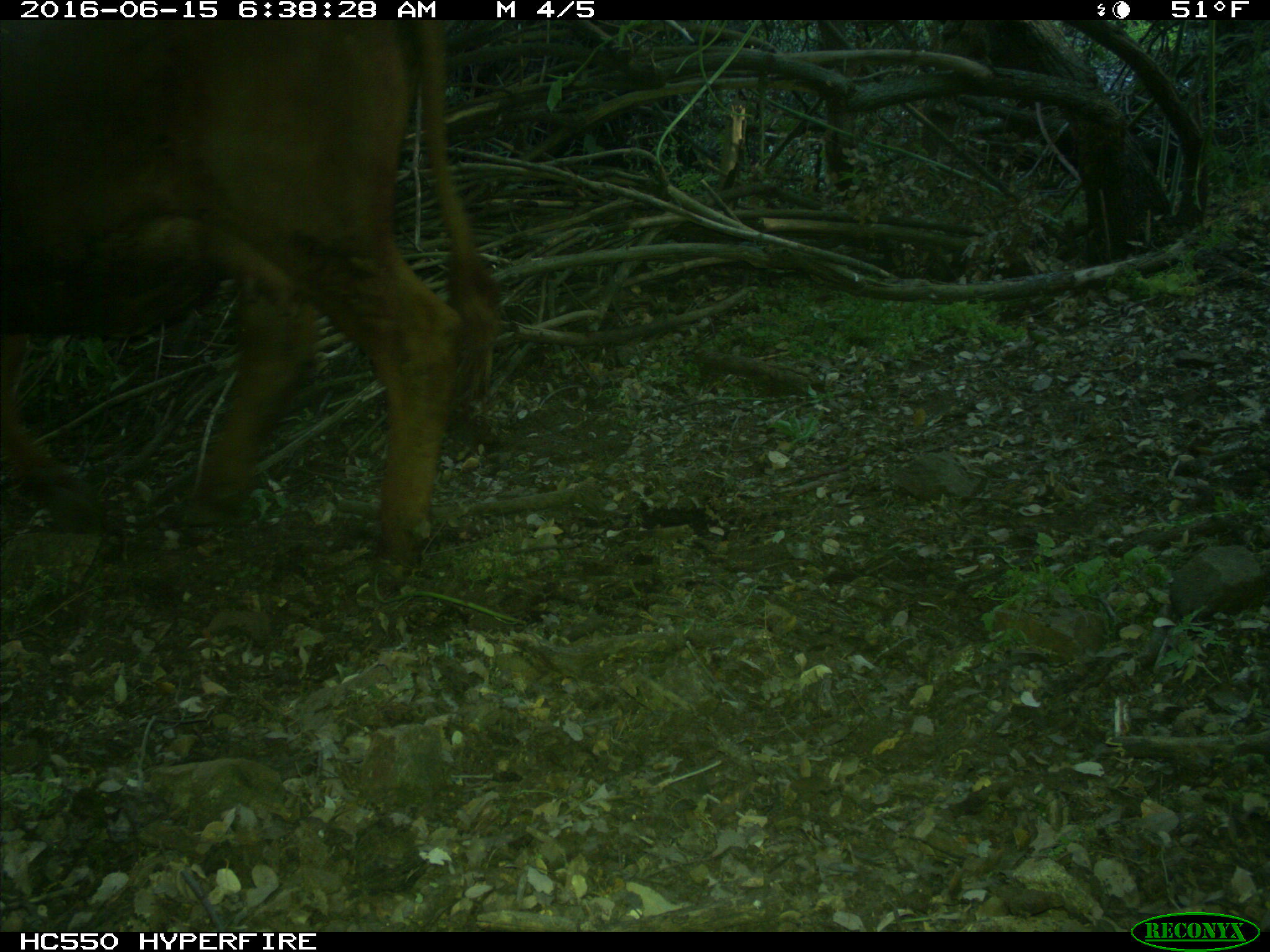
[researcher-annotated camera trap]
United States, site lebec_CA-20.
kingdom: Animalia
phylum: Chordata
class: Mammalia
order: Artiodactyla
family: Bovidae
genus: Bos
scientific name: Bos taurus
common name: domestic cow